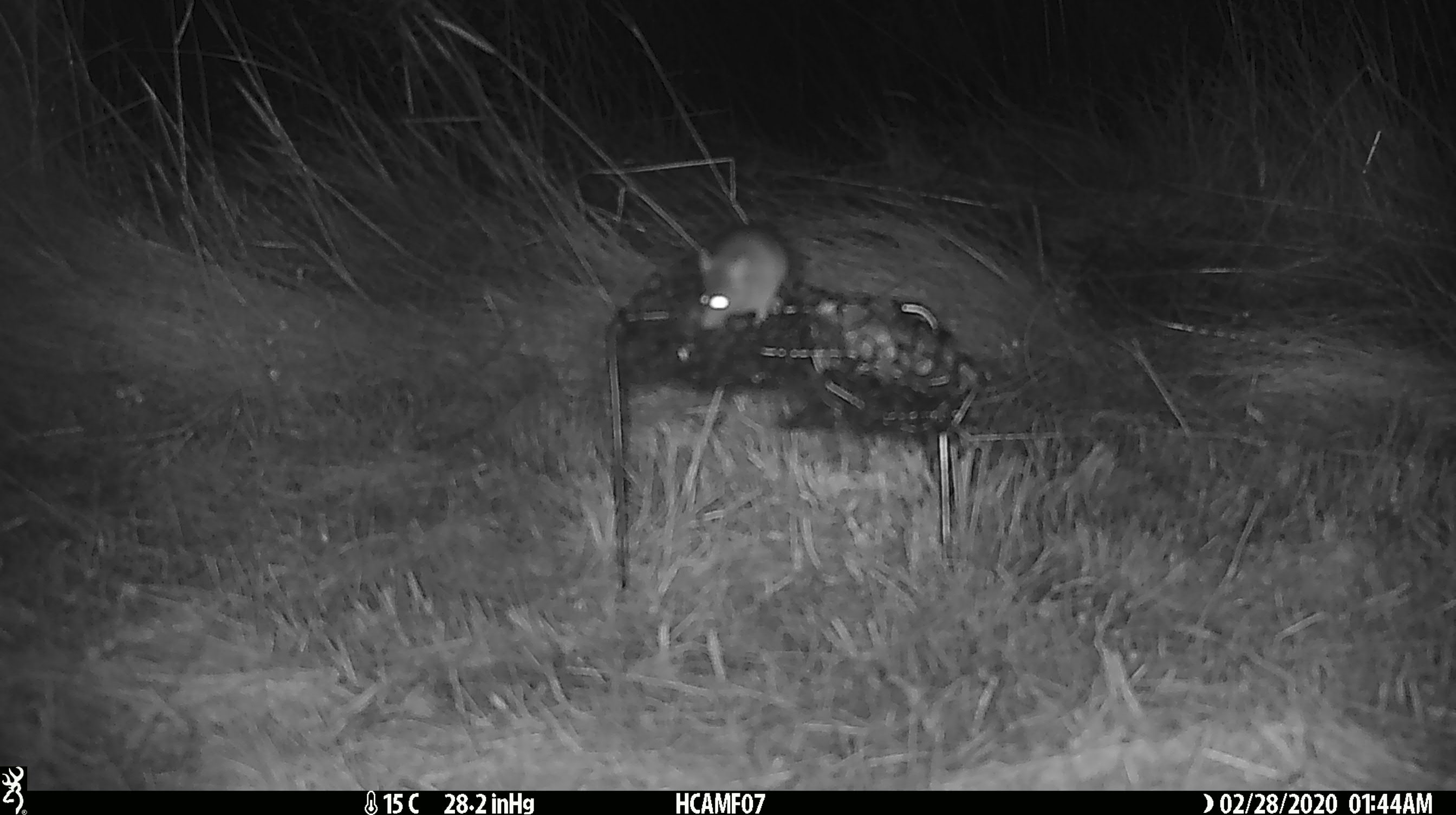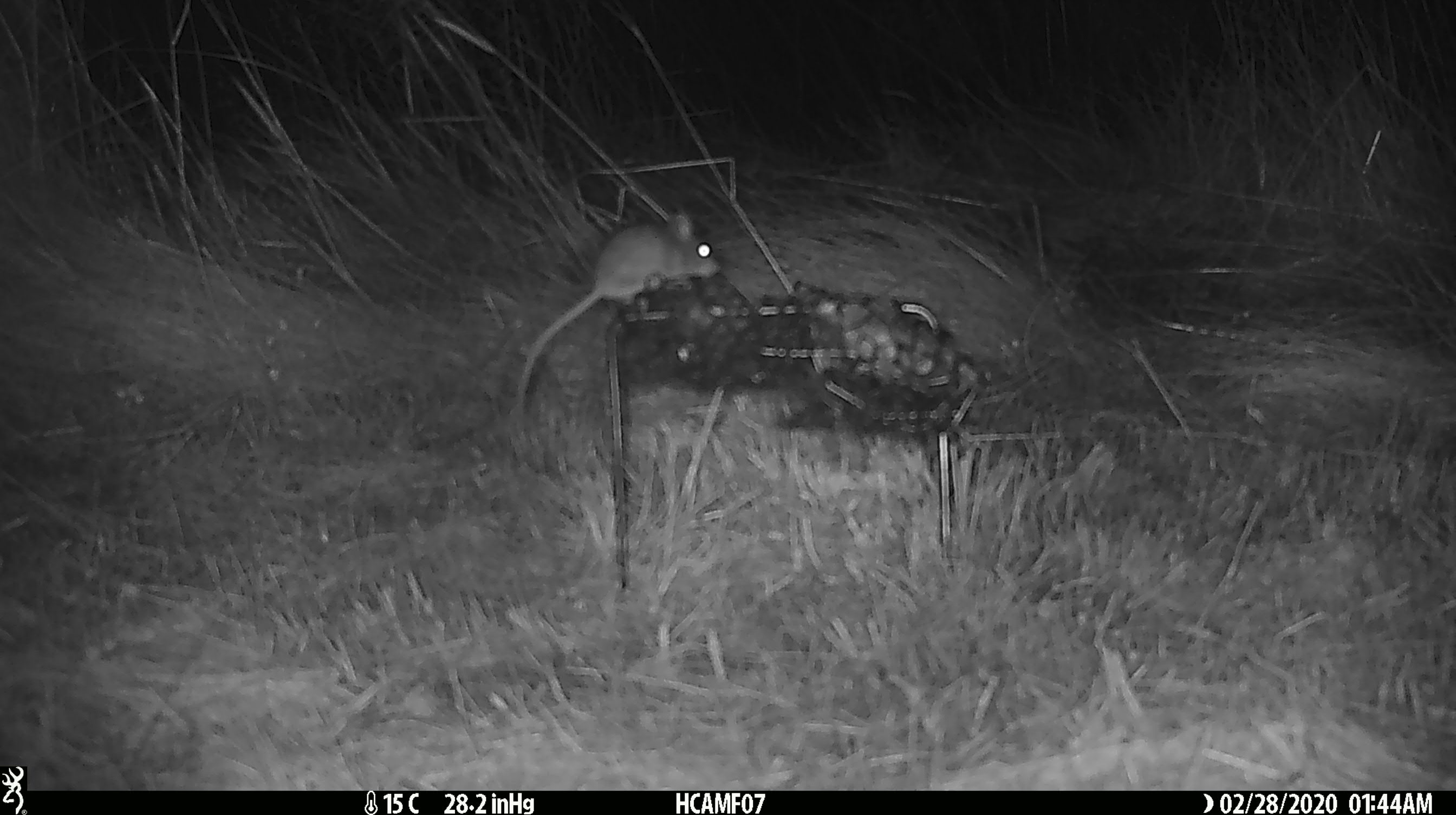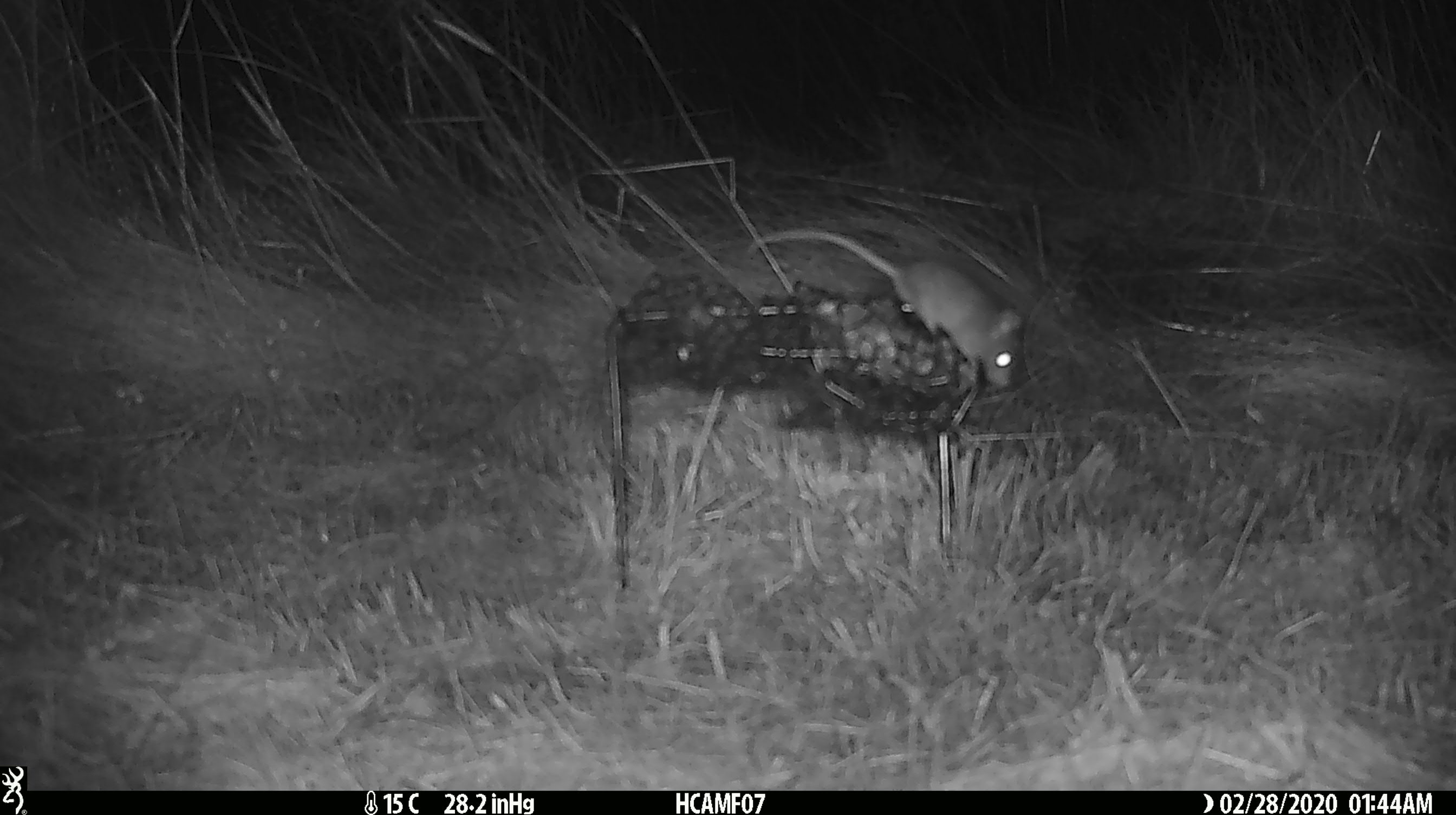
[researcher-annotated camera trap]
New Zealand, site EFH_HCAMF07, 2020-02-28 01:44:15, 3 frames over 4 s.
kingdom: Animalia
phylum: Chordata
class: Mammalia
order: Rodentia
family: Muridae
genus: Mus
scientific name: Mus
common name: mouse